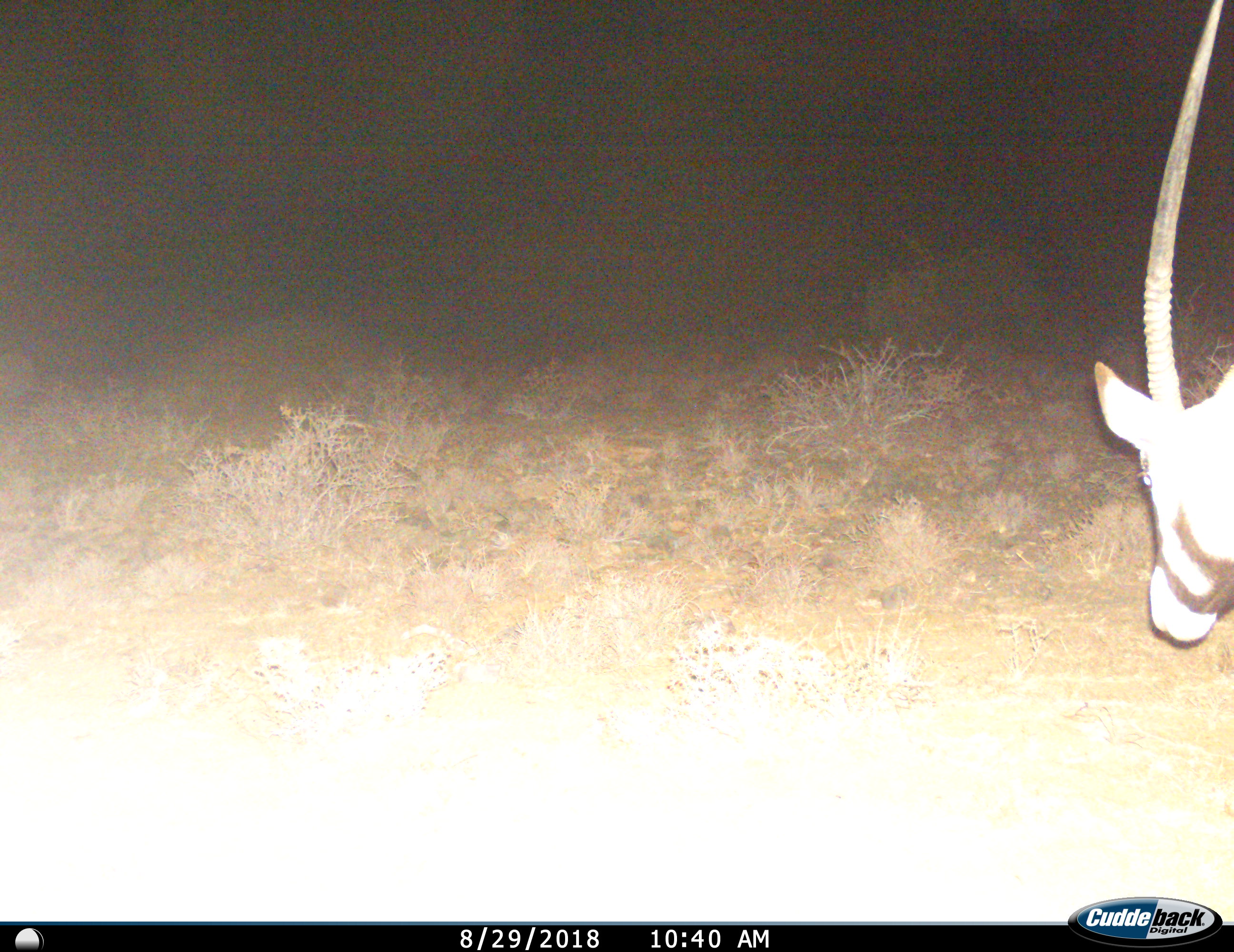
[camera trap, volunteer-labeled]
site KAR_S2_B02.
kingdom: Animalia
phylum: Chordata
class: Mammalia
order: Artiodactyla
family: Bovidae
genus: Oryx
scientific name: Oryx gazella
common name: gemsbok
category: oryx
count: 1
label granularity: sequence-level